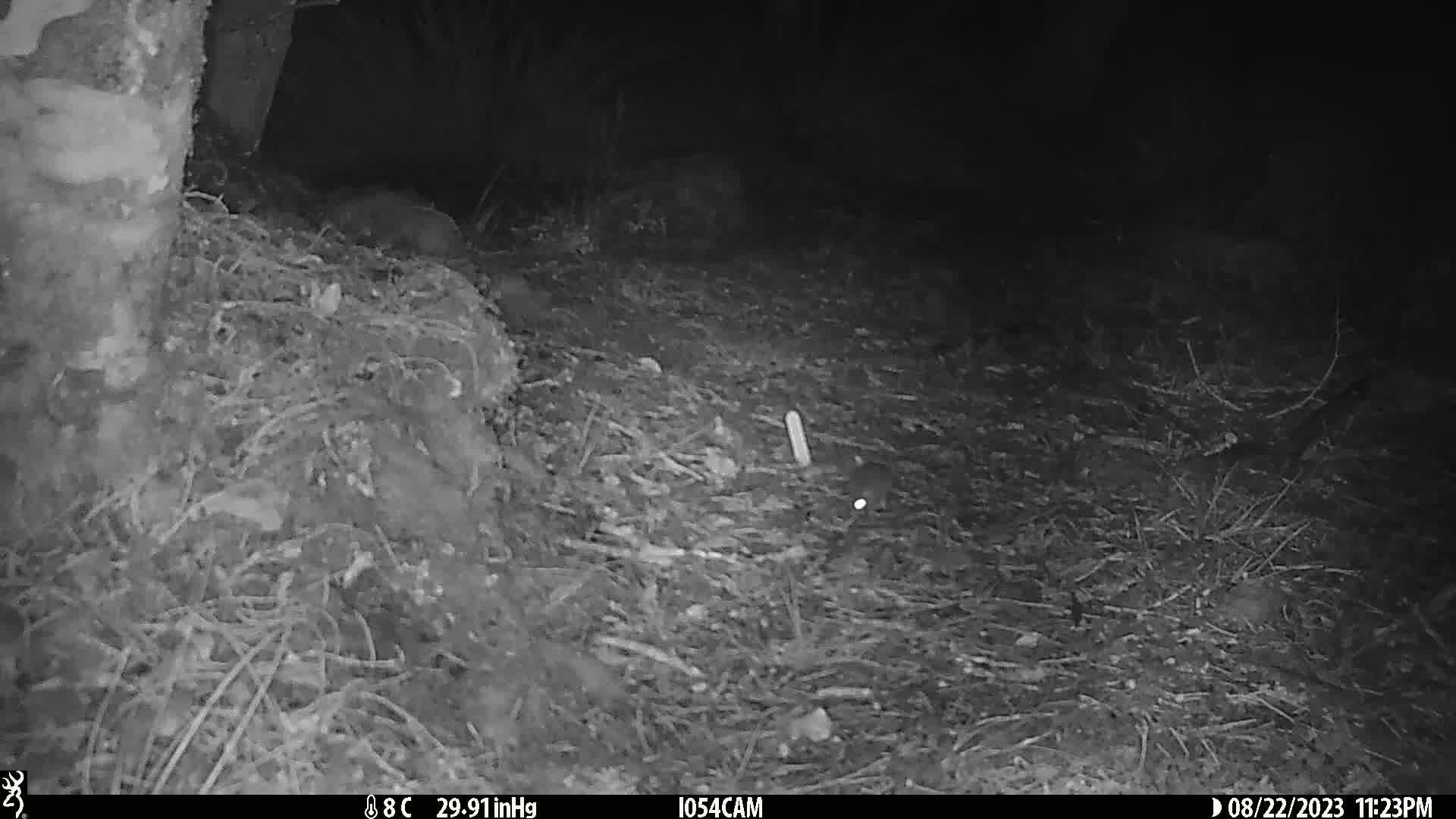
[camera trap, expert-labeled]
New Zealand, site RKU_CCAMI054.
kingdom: Animalia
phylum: Chordata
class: Mammalia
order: Rodentia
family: Muridae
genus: Rattus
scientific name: Rattus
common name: rat